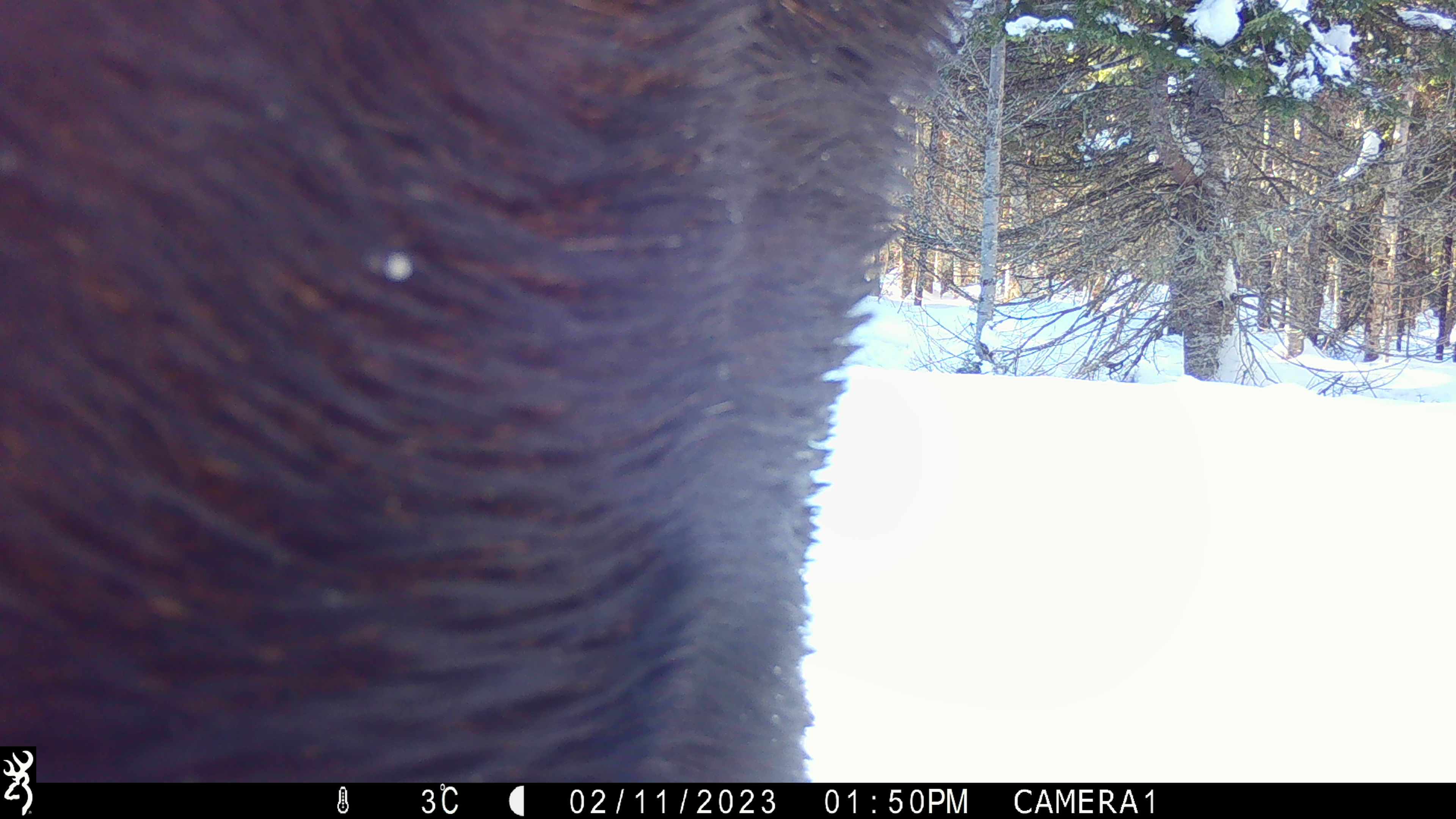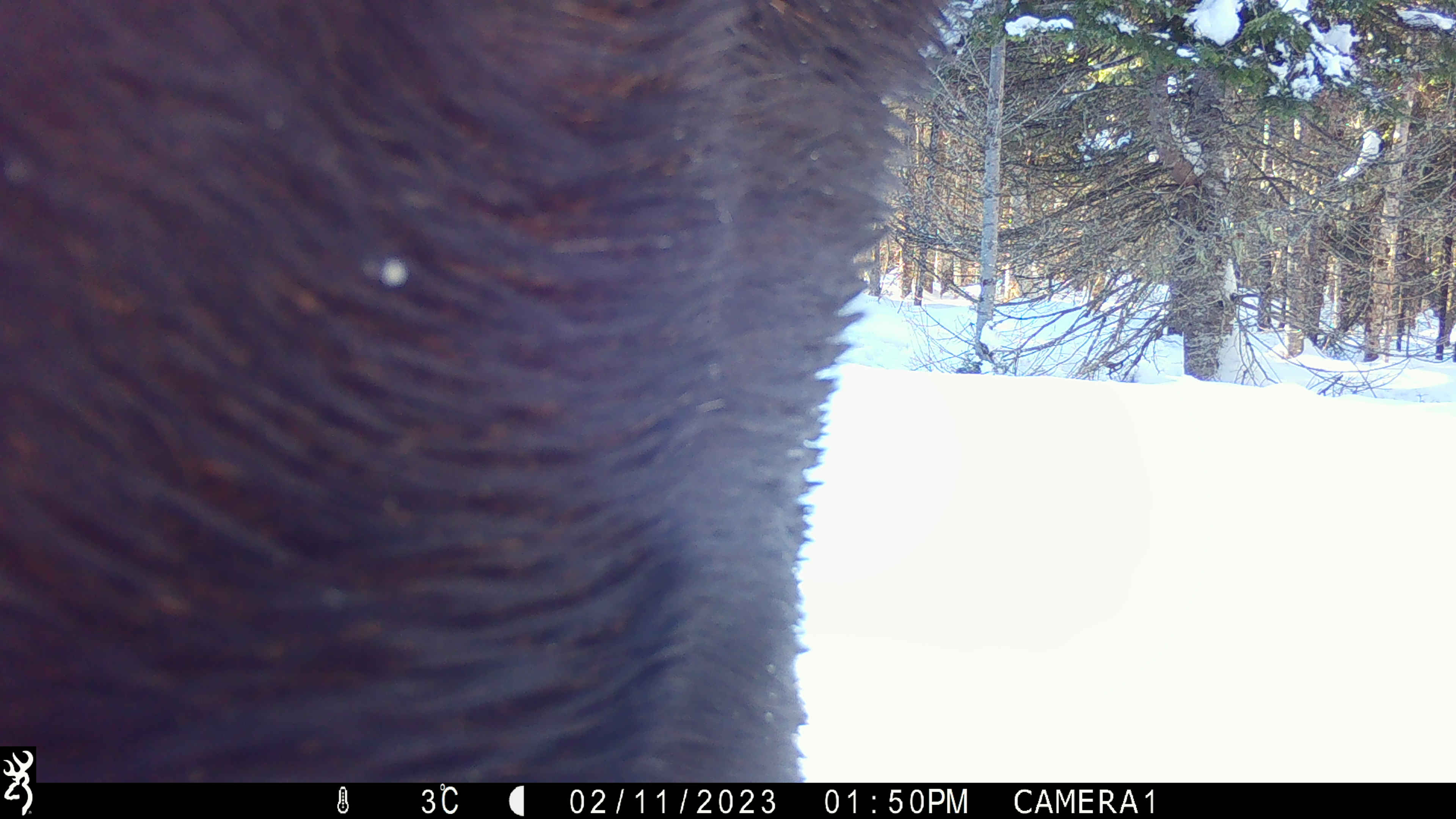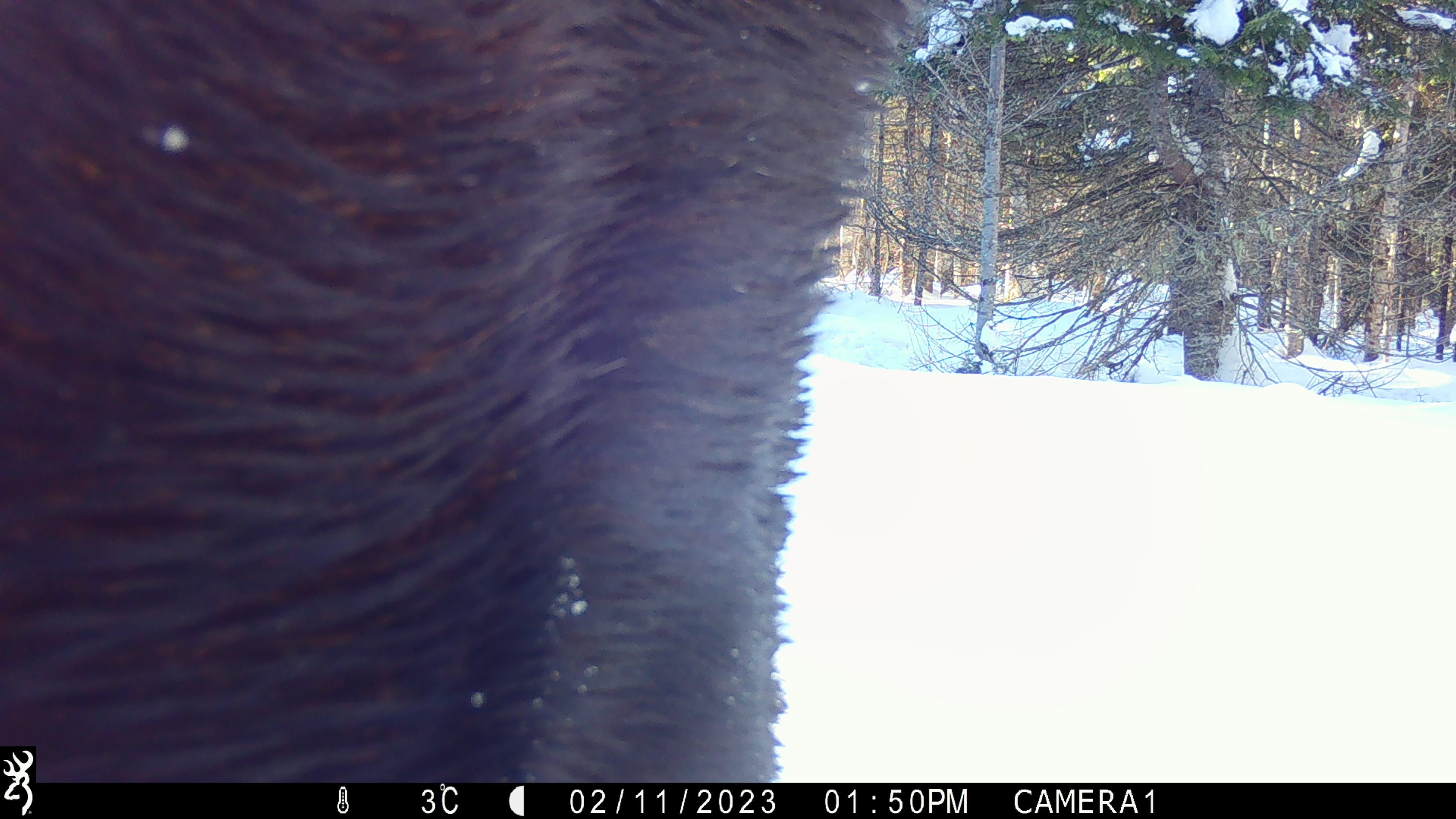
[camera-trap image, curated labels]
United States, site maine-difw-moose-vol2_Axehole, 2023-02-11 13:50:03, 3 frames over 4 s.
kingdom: Animalia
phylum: Chordata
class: Mammalia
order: Artiodactyla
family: Cervidae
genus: Alces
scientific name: Alces alces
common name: moose